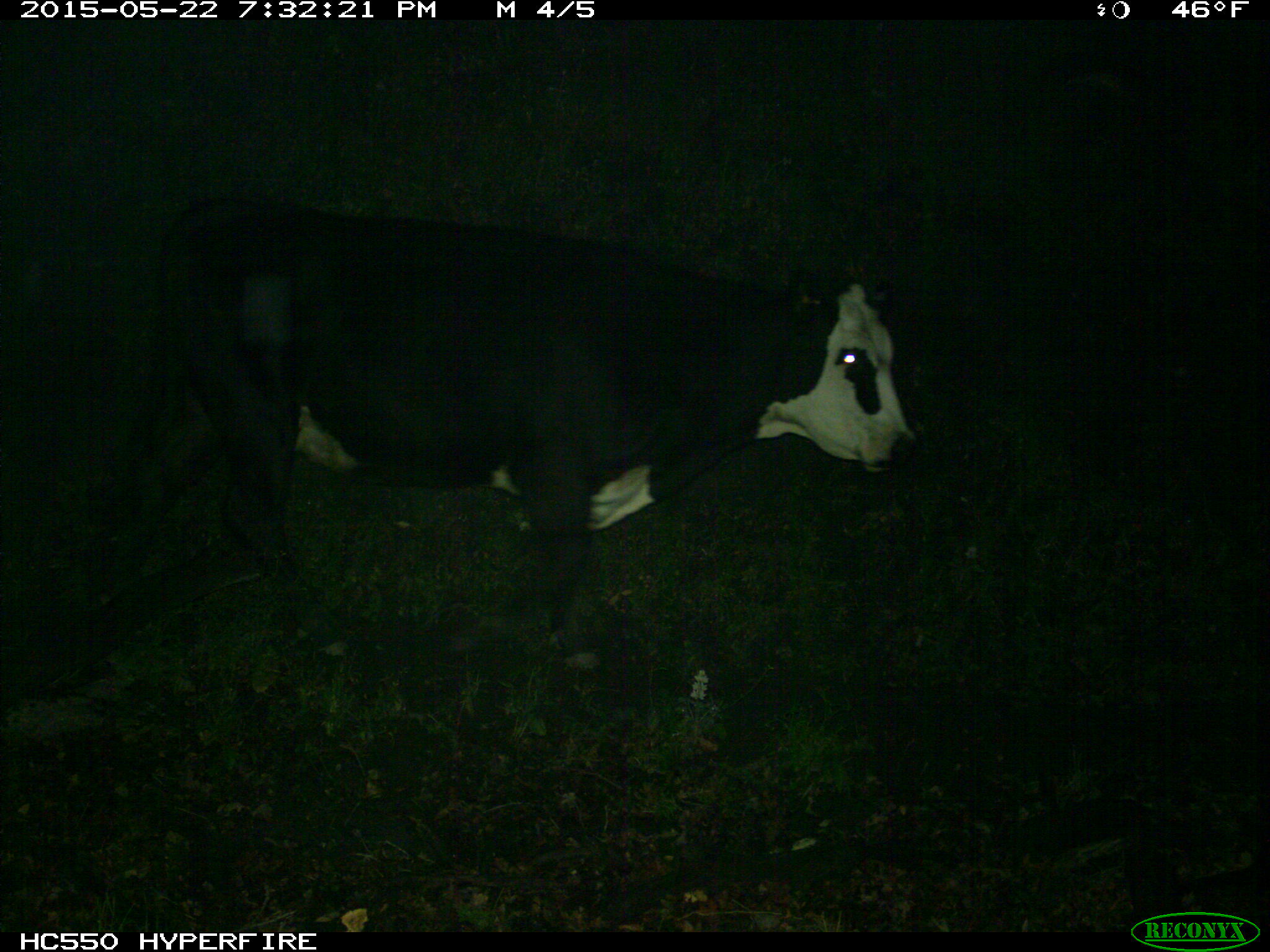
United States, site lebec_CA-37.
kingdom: Animalia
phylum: Chordata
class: Mammalia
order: Artiodactyla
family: Bovidae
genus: Bos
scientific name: Bos taurus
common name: domestic cow